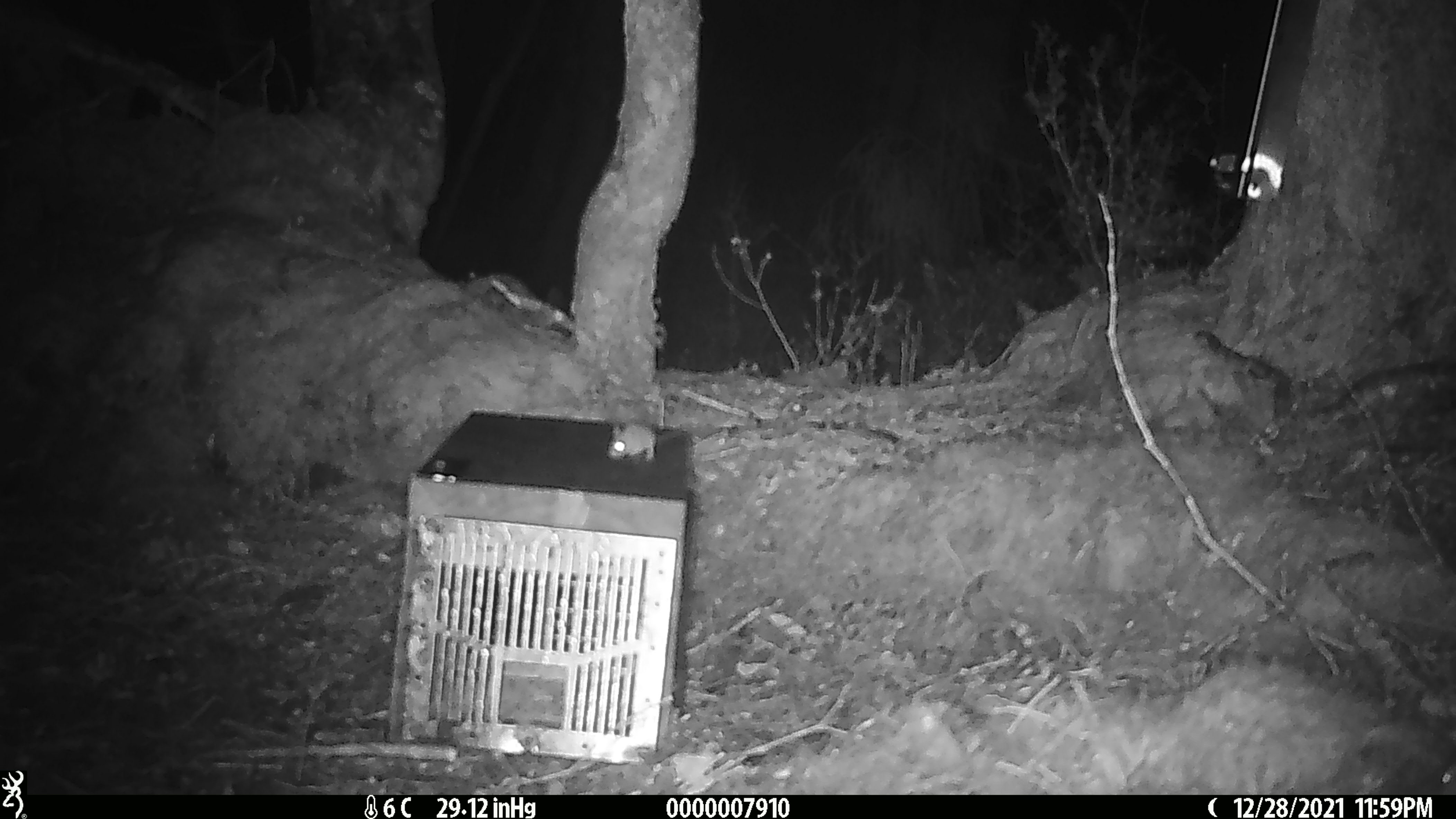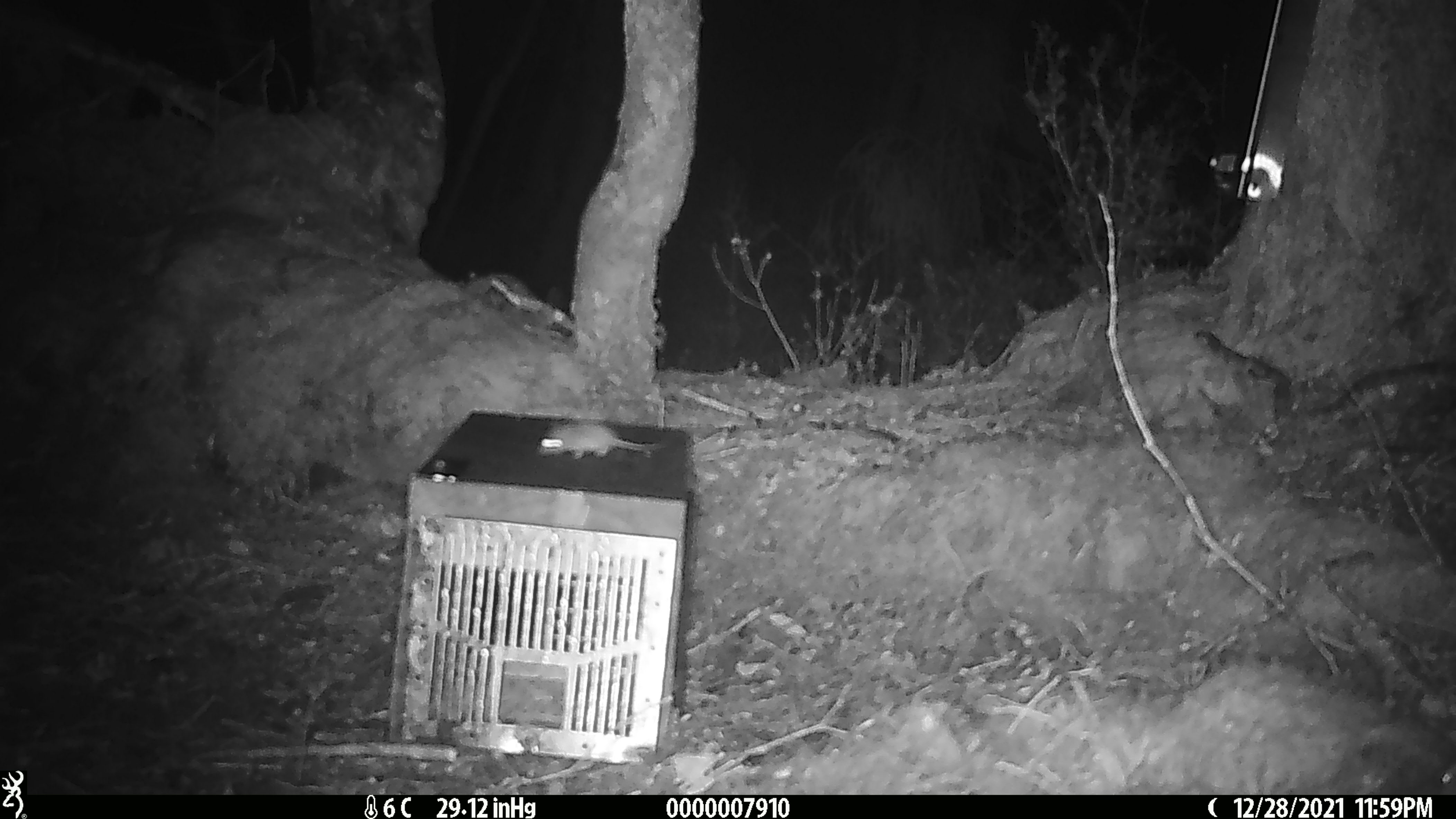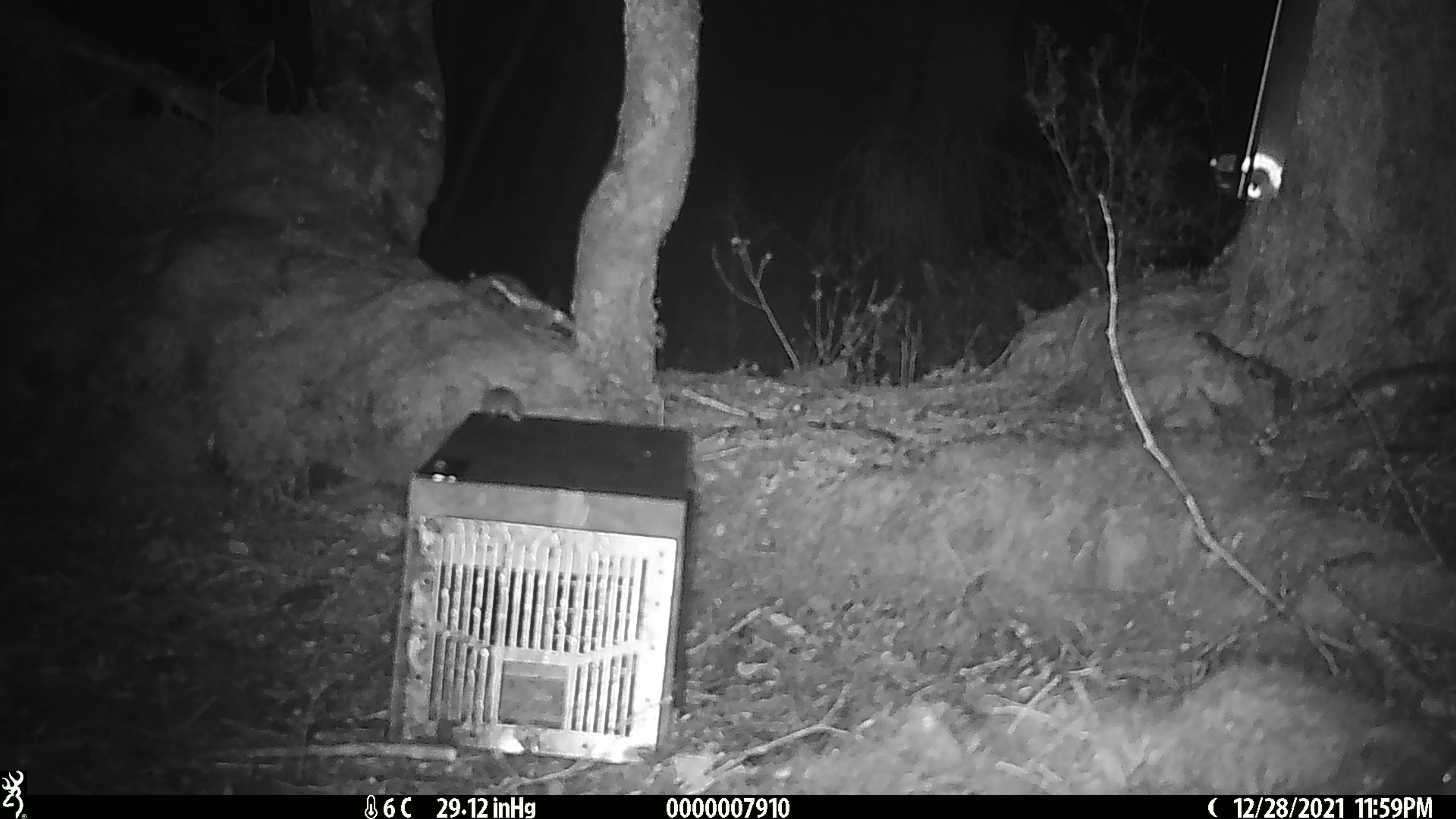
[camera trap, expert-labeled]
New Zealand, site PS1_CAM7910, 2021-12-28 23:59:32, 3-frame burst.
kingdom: Animalia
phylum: Chordata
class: Mammalia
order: Rodentia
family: Muridae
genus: Mus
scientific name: Mus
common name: mouse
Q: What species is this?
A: Mouse (Mus).